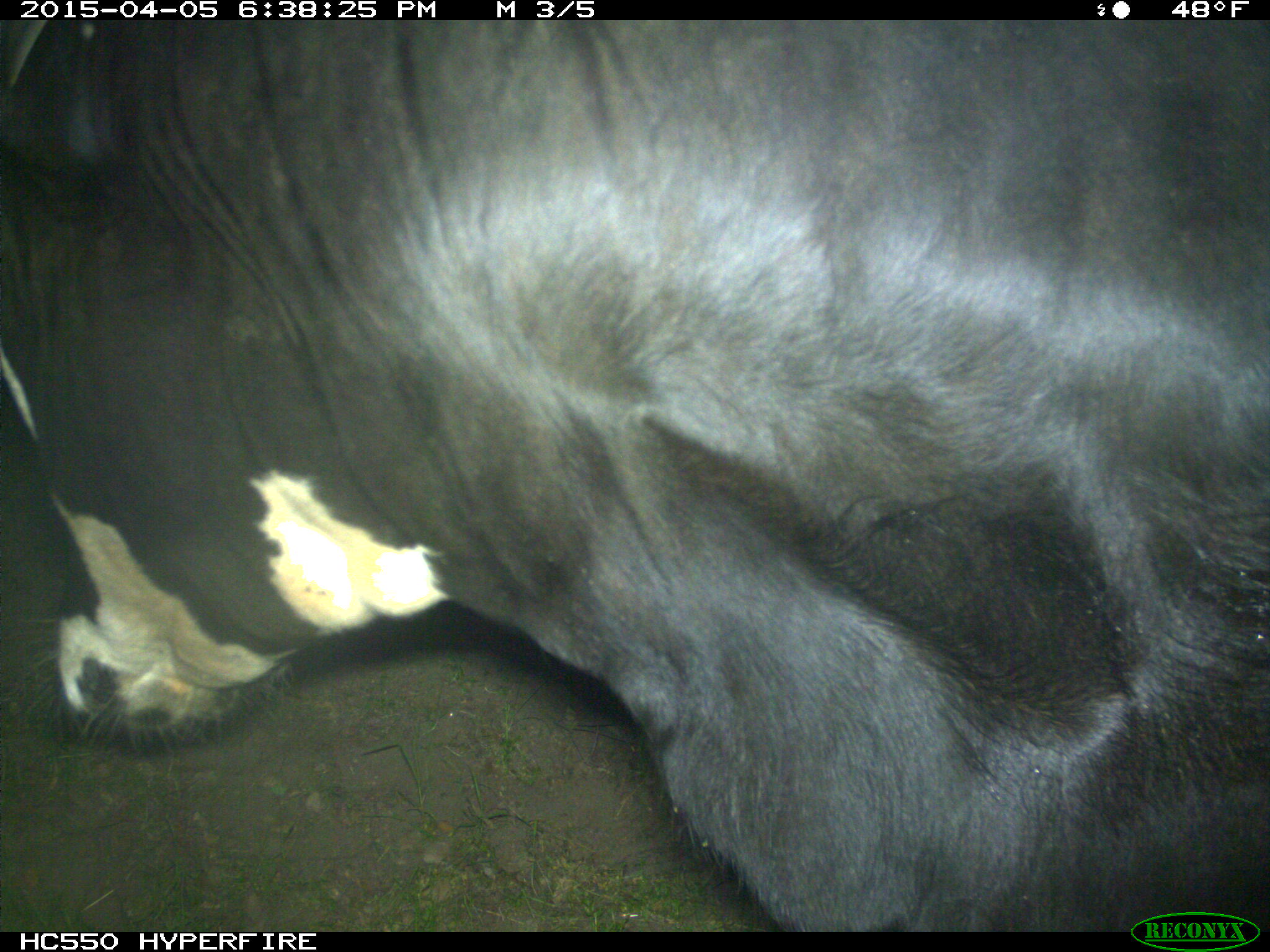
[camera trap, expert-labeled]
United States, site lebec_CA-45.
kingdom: Animalia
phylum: Chordata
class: Mammalia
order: Artiodactyla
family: Bovidae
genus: Bos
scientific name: Bos taurus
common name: domestic cow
Bos taurus (domestic cow).